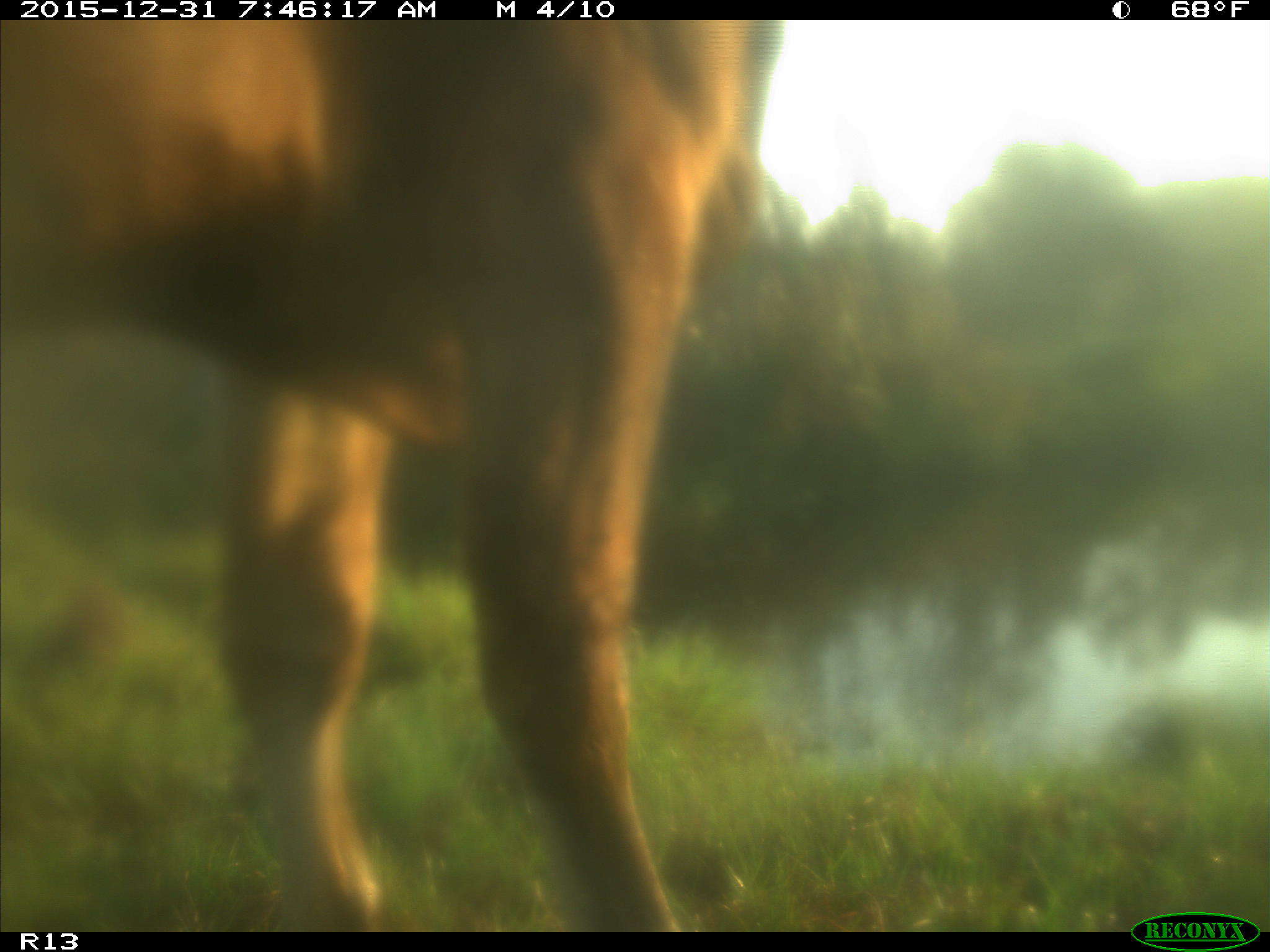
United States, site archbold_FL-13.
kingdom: Animalia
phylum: Chordata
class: Mammalia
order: Artiodactyla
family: Bovidae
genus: Bos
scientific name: Bos taurus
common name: domestic cow